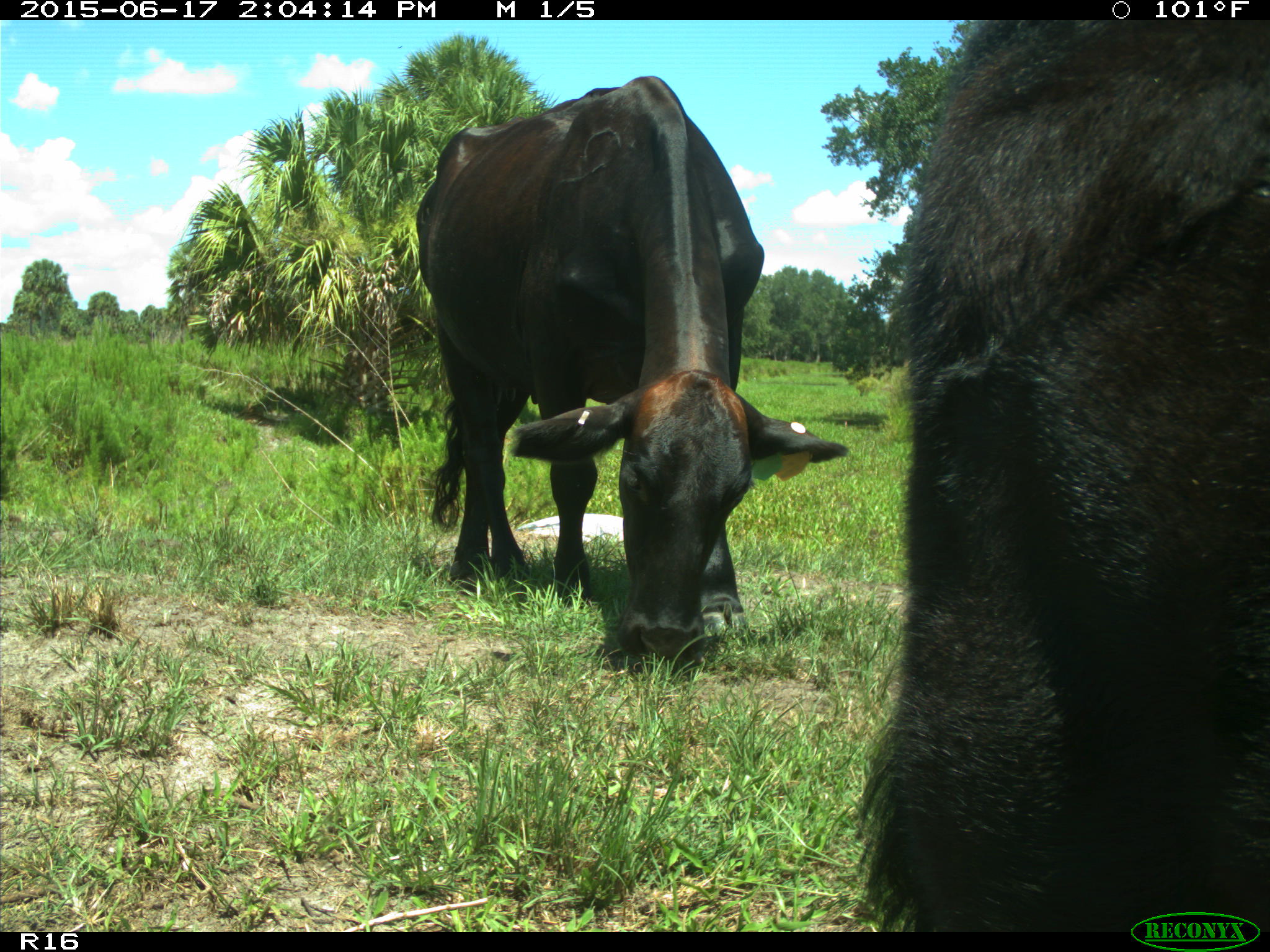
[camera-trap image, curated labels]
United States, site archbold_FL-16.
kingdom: Animalia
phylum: Chordata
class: Mammalia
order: Artiodactyla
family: Bovidae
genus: Bos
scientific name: Bos taurus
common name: domestic cow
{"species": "Bos taurus (domestic cow)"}